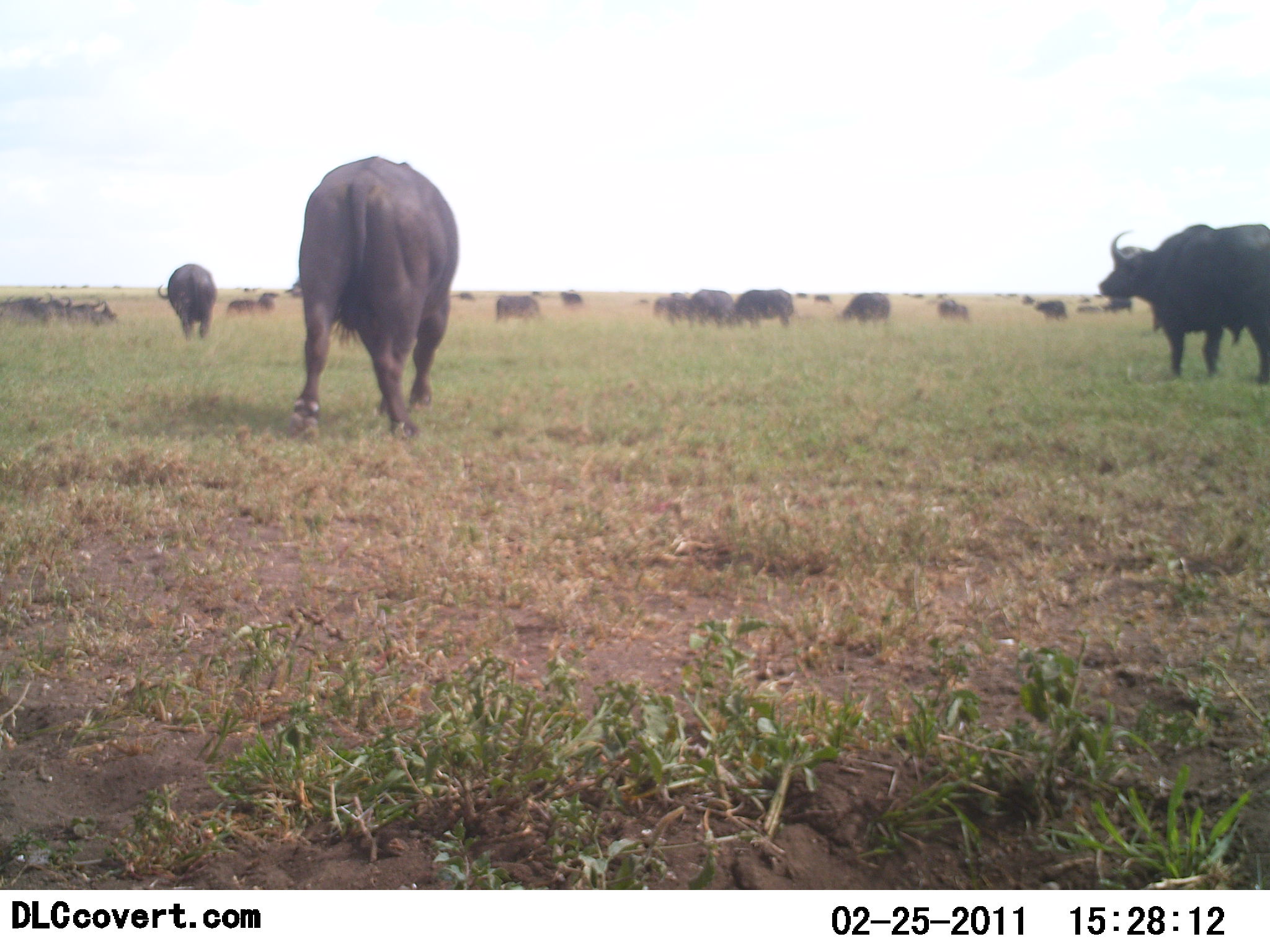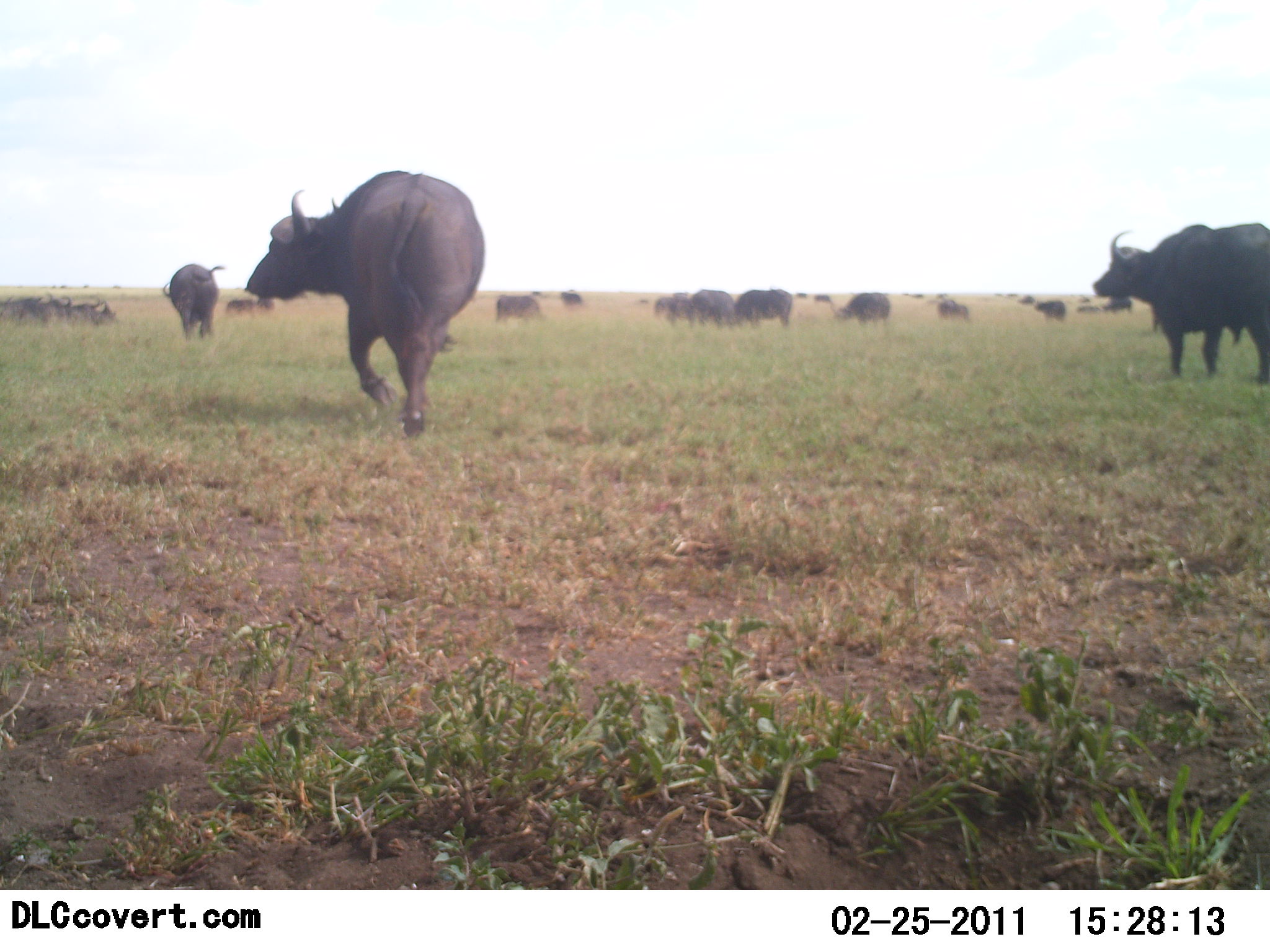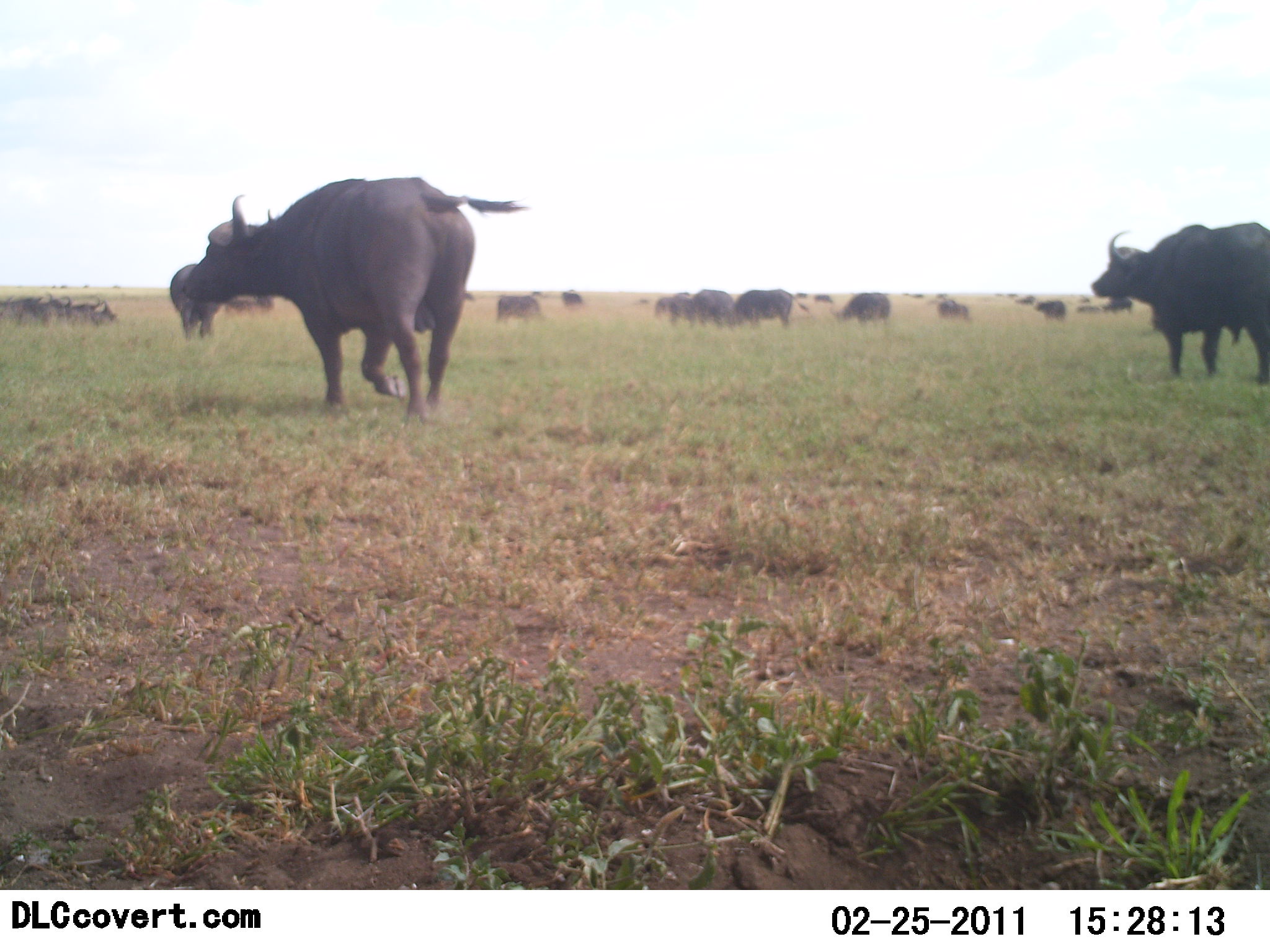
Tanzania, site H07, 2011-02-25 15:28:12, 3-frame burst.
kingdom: Animalia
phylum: Chordata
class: Mammalia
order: Artiodactyla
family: Bovidae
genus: Syncerus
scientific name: Syncerus caffer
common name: cape buffalo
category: buffalo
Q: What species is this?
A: Buffalo (cape buffalo) (Syncerus caffer).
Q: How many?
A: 11-50.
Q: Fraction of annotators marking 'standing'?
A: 50%.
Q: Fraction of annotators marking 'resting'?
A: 0%.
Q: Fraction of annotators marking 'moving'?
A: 50%.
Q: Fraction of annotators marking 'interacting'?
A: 0%.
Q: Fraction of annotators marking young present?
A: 0%.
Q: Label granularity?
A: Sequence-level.